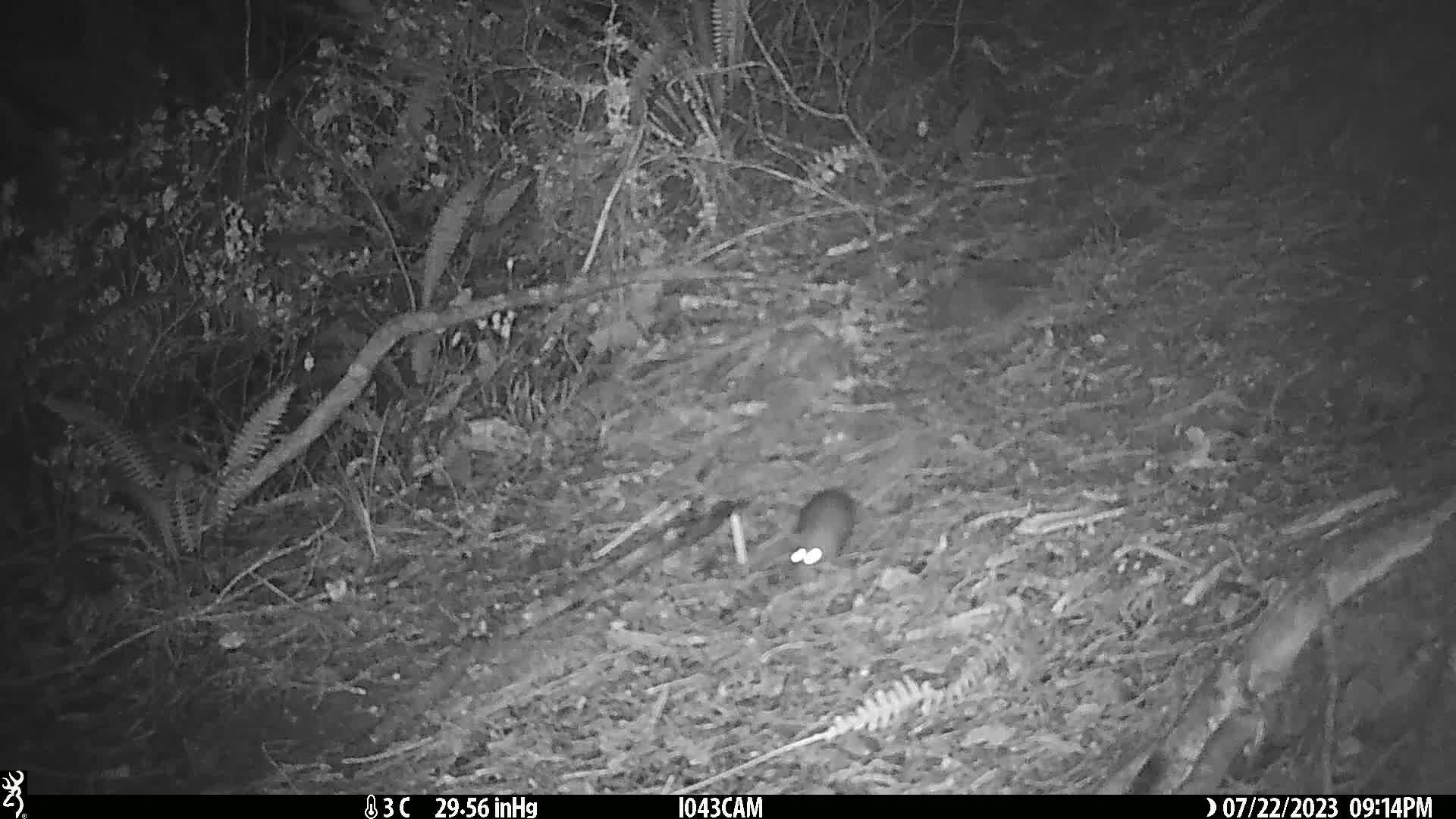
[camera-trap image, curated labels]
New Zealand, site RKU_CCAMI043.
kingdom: Animalia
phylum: Chordata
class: Mammalia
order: Rodentia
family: Muridae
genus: Rattus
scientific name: Rattus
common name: rat